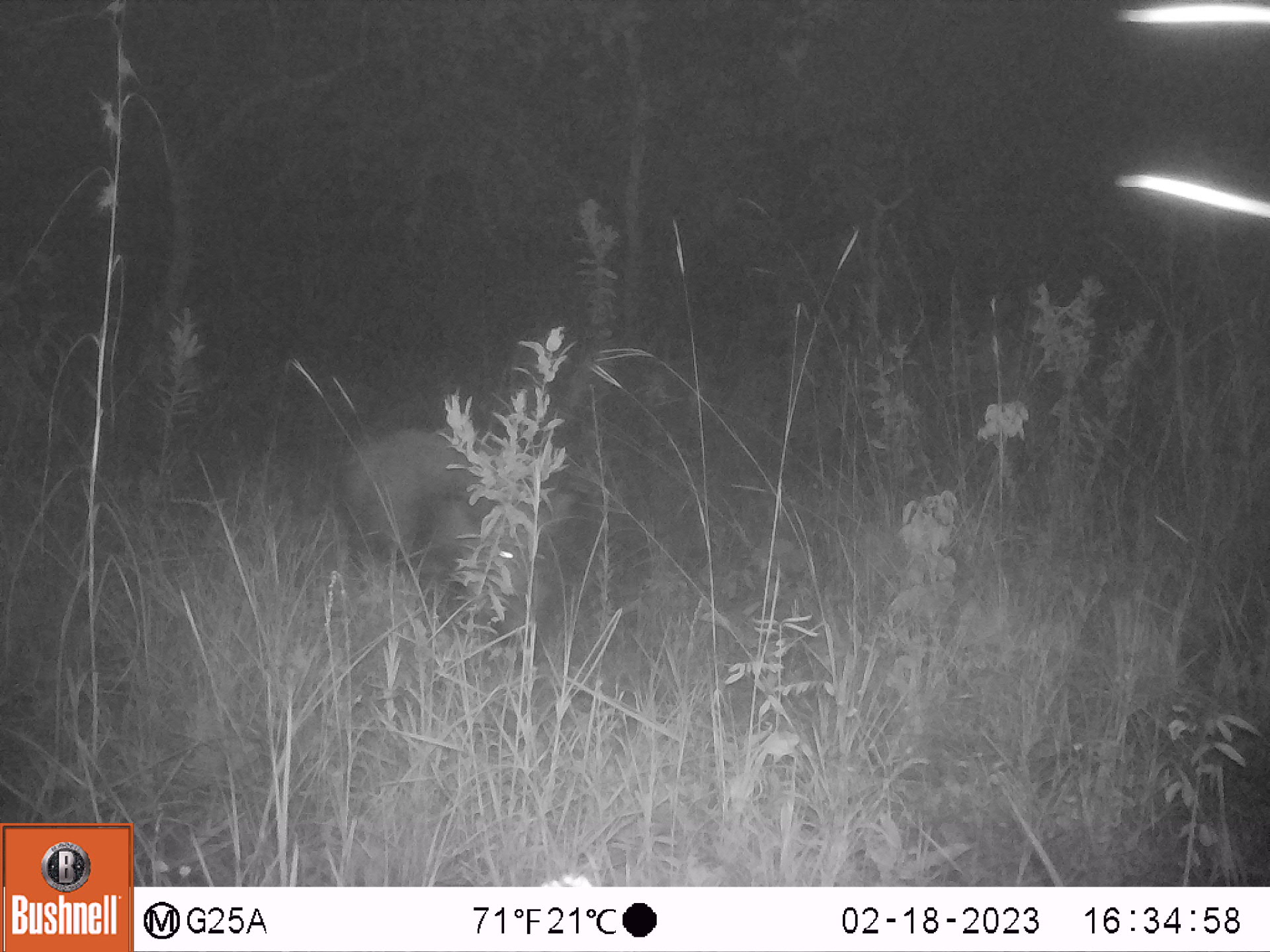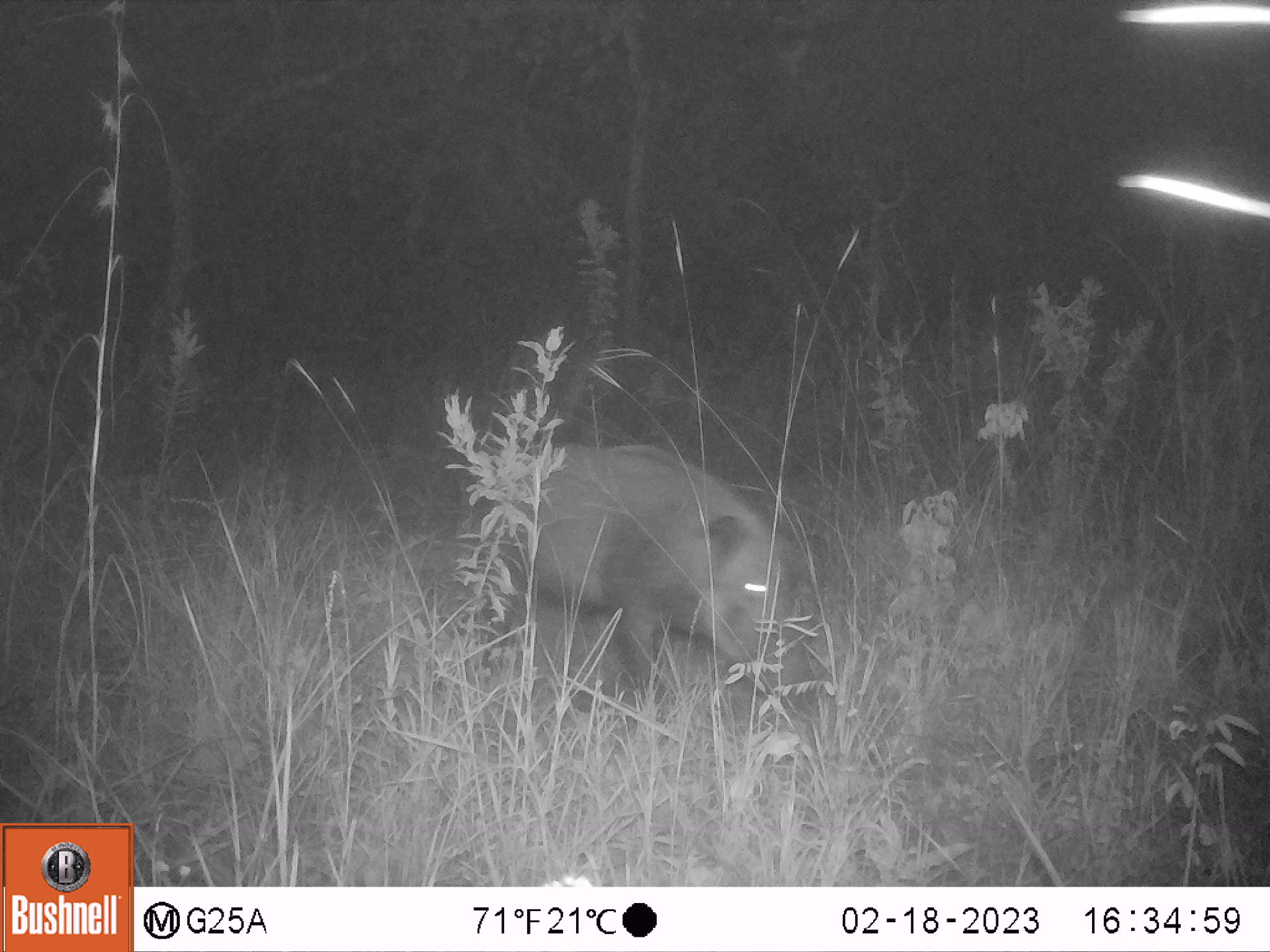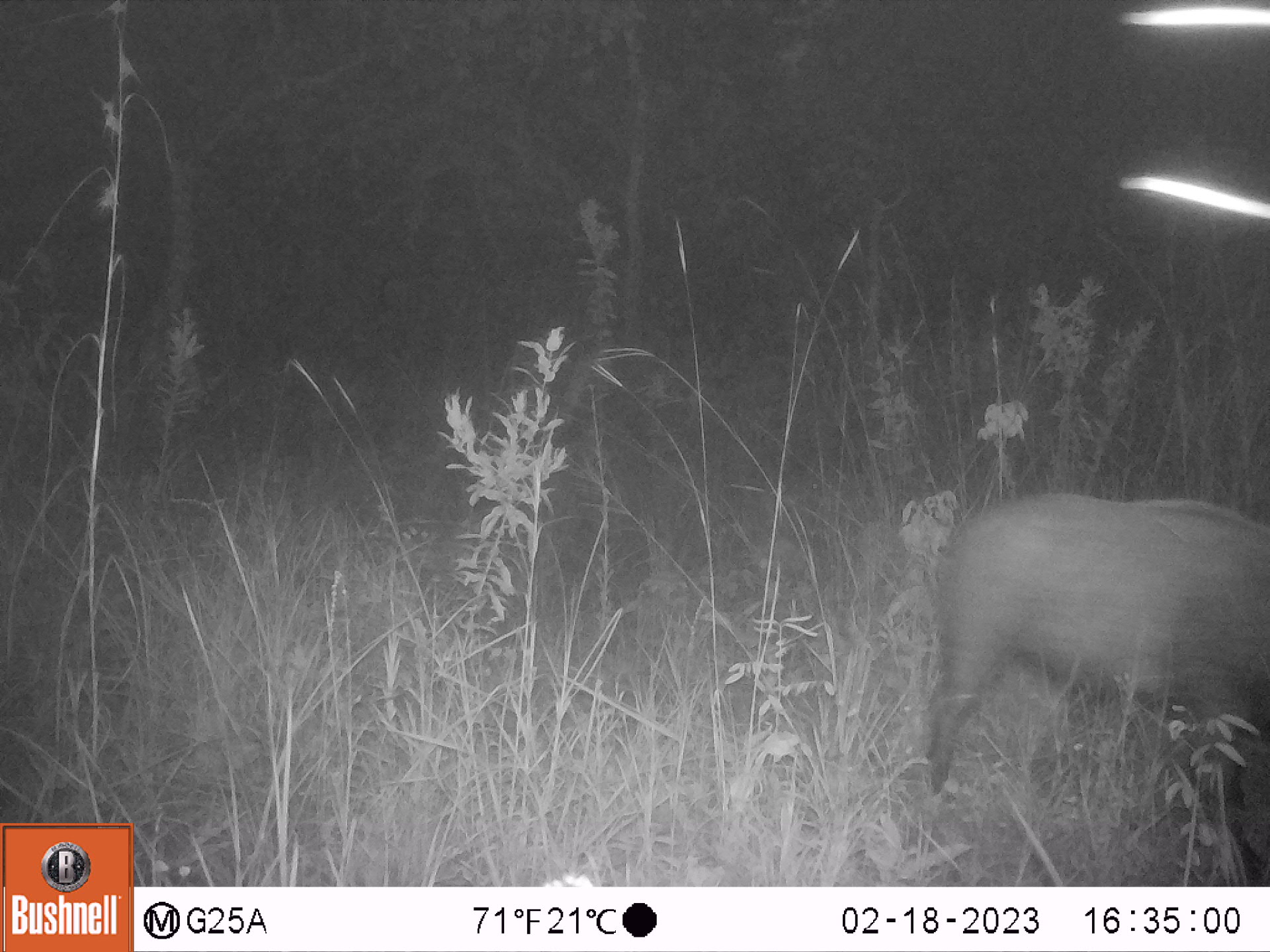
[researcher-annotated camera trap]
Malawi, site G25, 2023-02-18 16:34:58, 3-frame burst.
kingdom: Animalia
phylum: Chordata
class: Mammalia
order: Artiodactyla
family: Suidae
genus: Potamochoerus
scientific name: Potamochoerus larvatus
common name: bushpig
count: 1